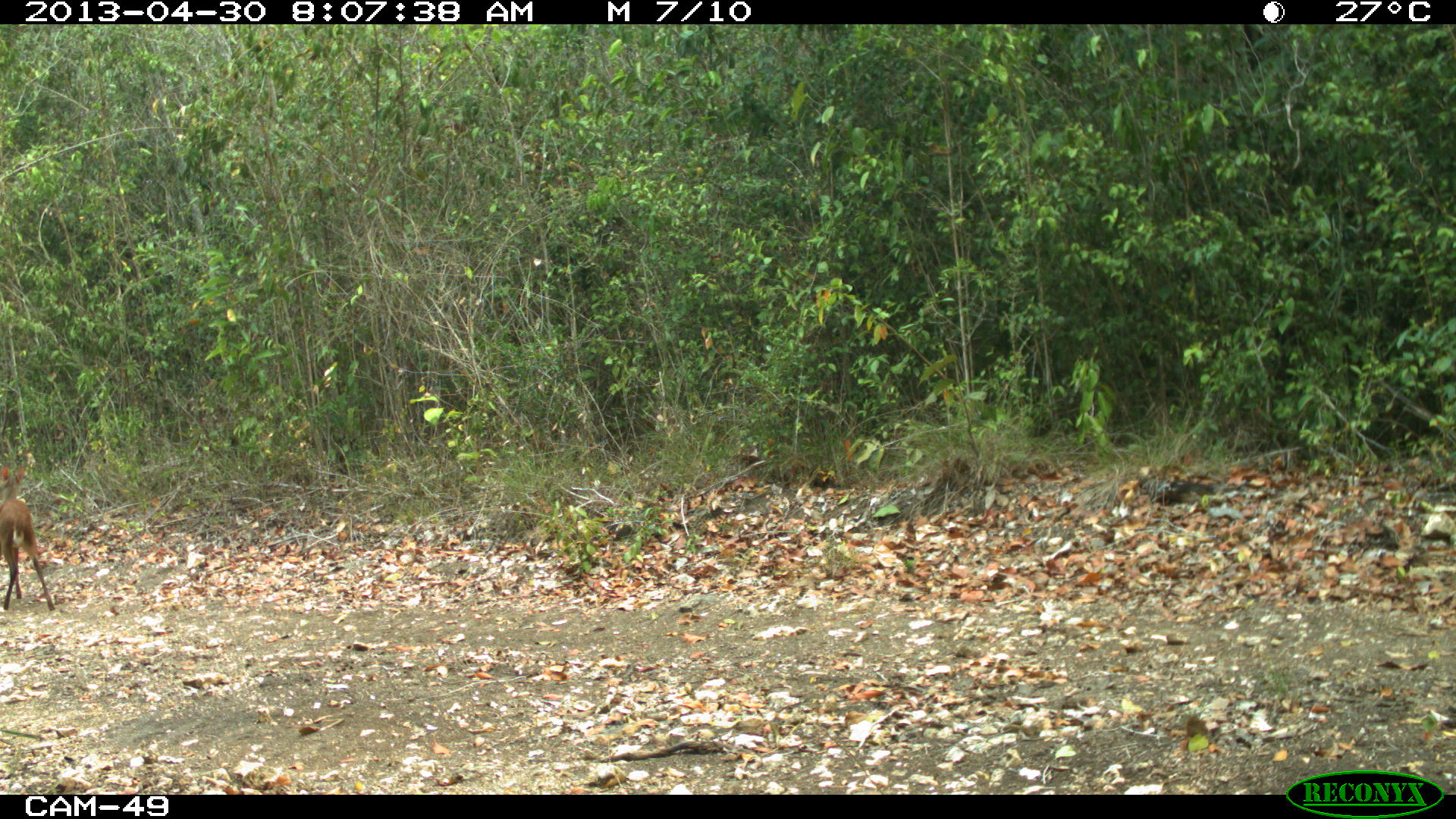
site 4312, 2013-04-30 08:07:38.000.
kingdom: Animalia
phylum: Chordata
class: Mammalia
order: Artiodactyla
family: Cervidae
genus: Mazama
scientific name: Mazama temama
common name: central american red brocket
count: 1